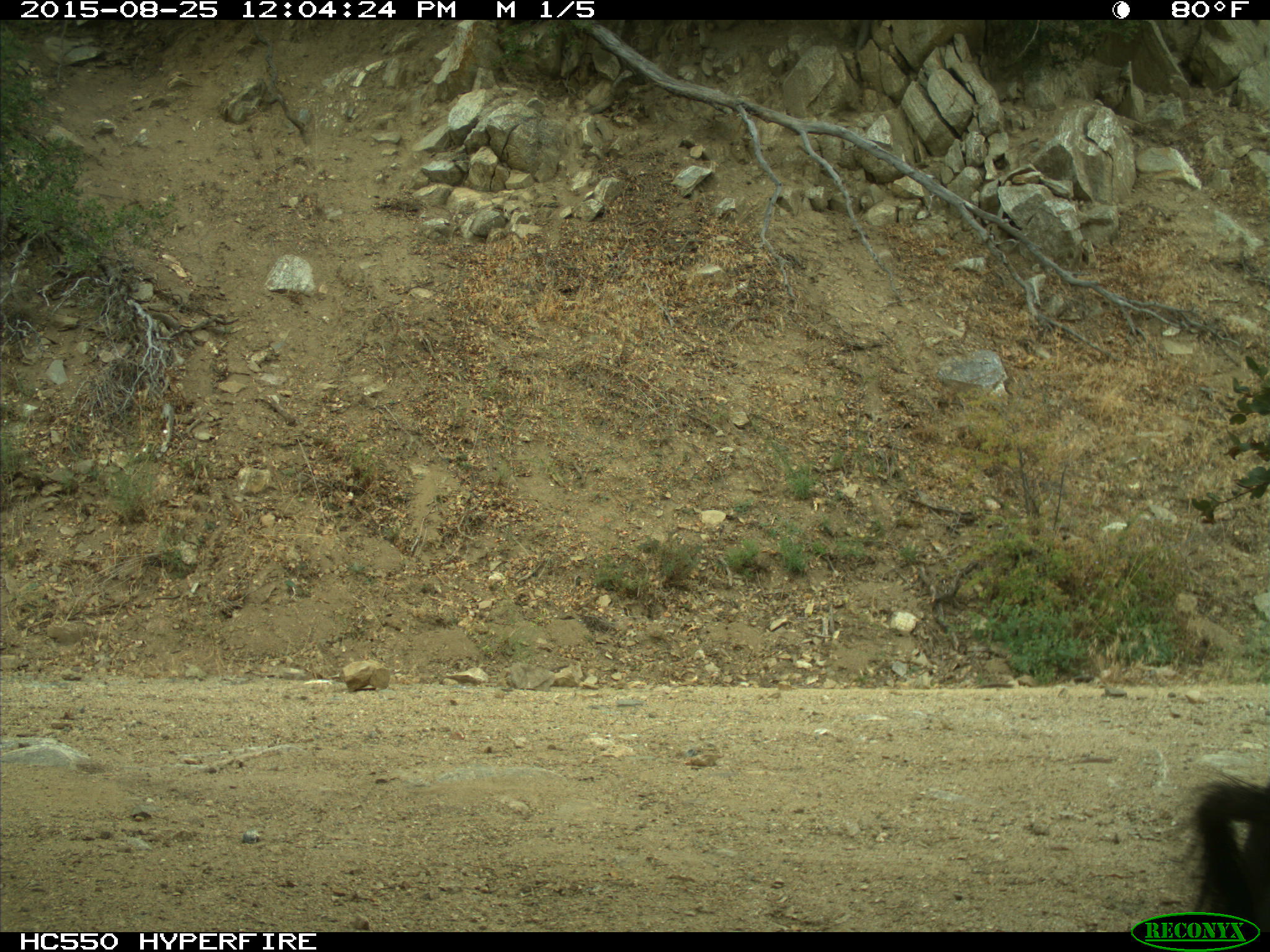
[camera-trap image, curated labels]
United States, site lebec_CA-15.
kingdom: Animalia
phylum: Chordata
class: Mammalia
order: Artiodactyla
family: Suidae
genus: Sus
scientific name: Sus scrofa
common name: wild boar